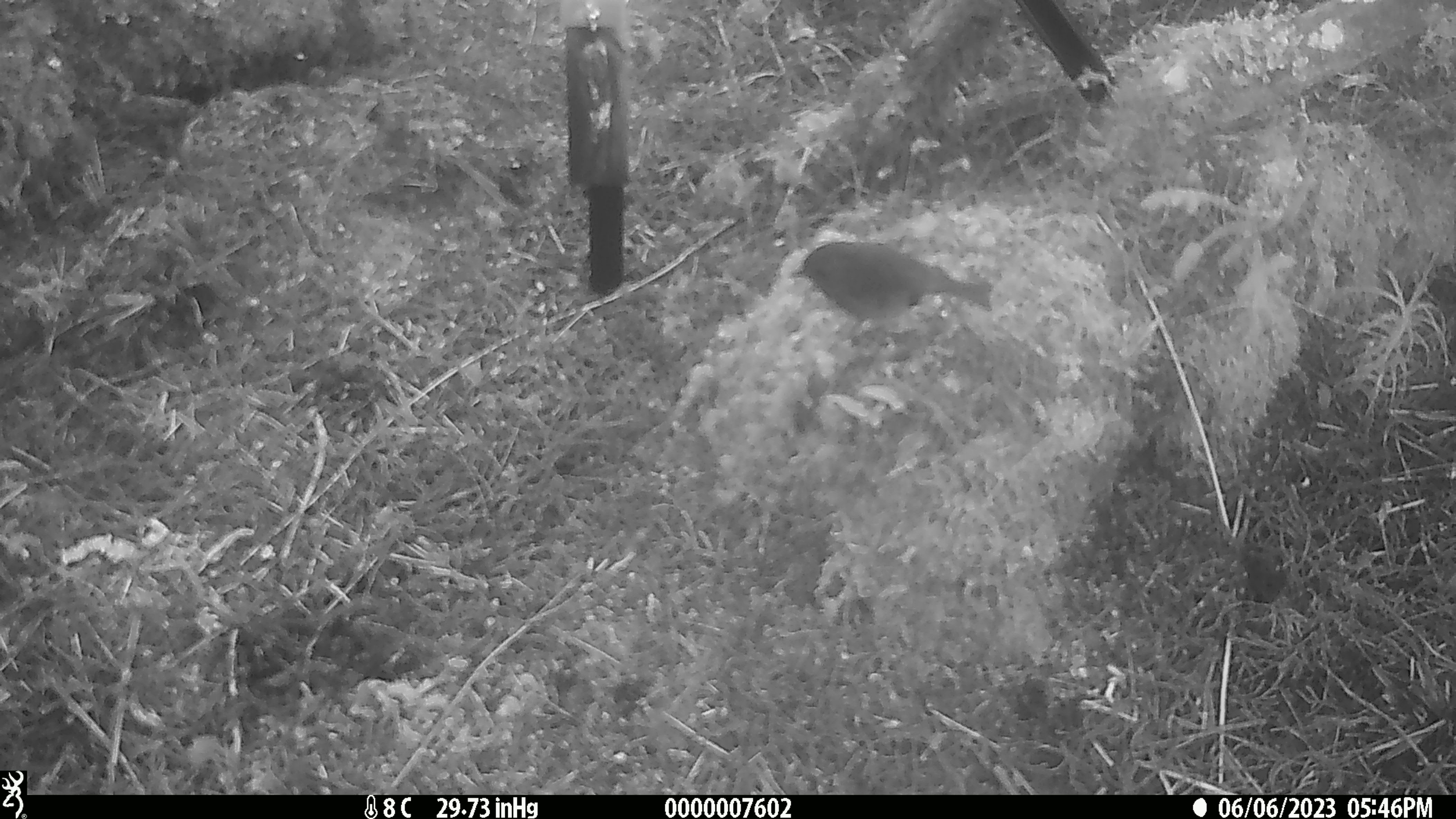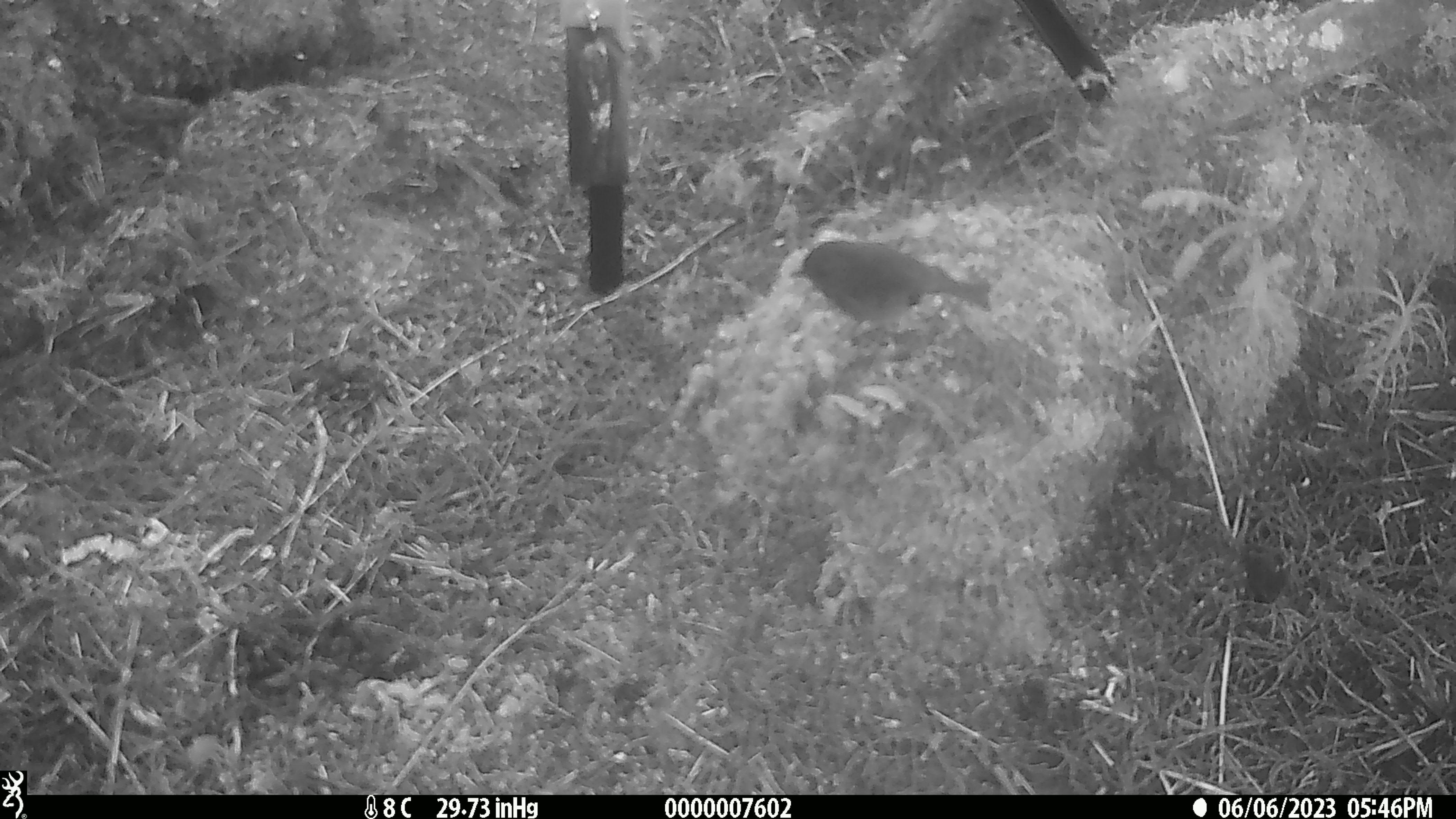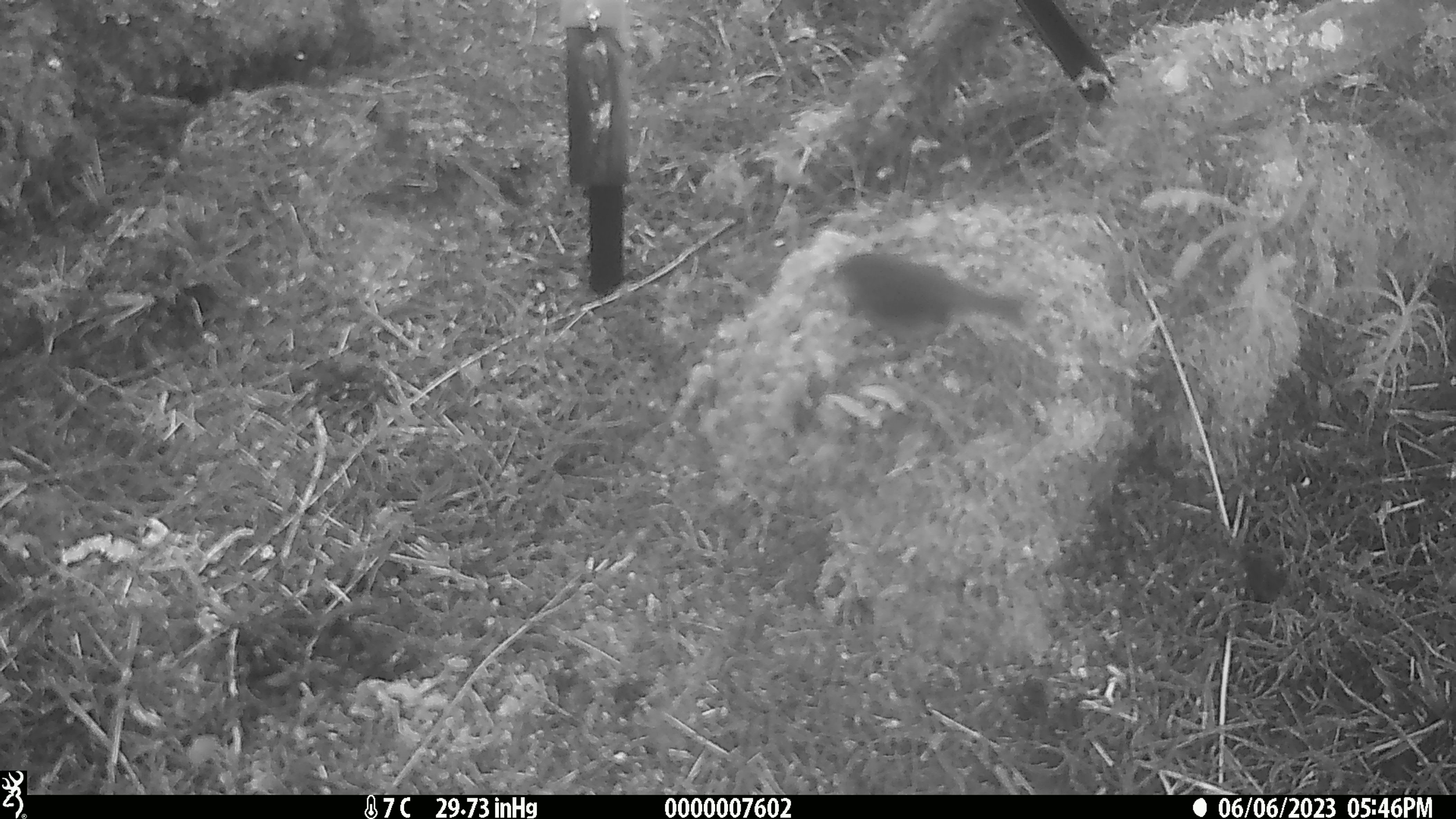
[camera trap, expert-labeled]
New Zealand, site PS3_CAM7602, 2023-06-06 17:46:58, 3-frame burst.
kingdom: Animalia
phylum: Chordata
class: Aves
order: Passeriformes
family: Petroicidae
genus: Petroica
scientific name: Petroica australis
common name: new zealand robin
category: robin